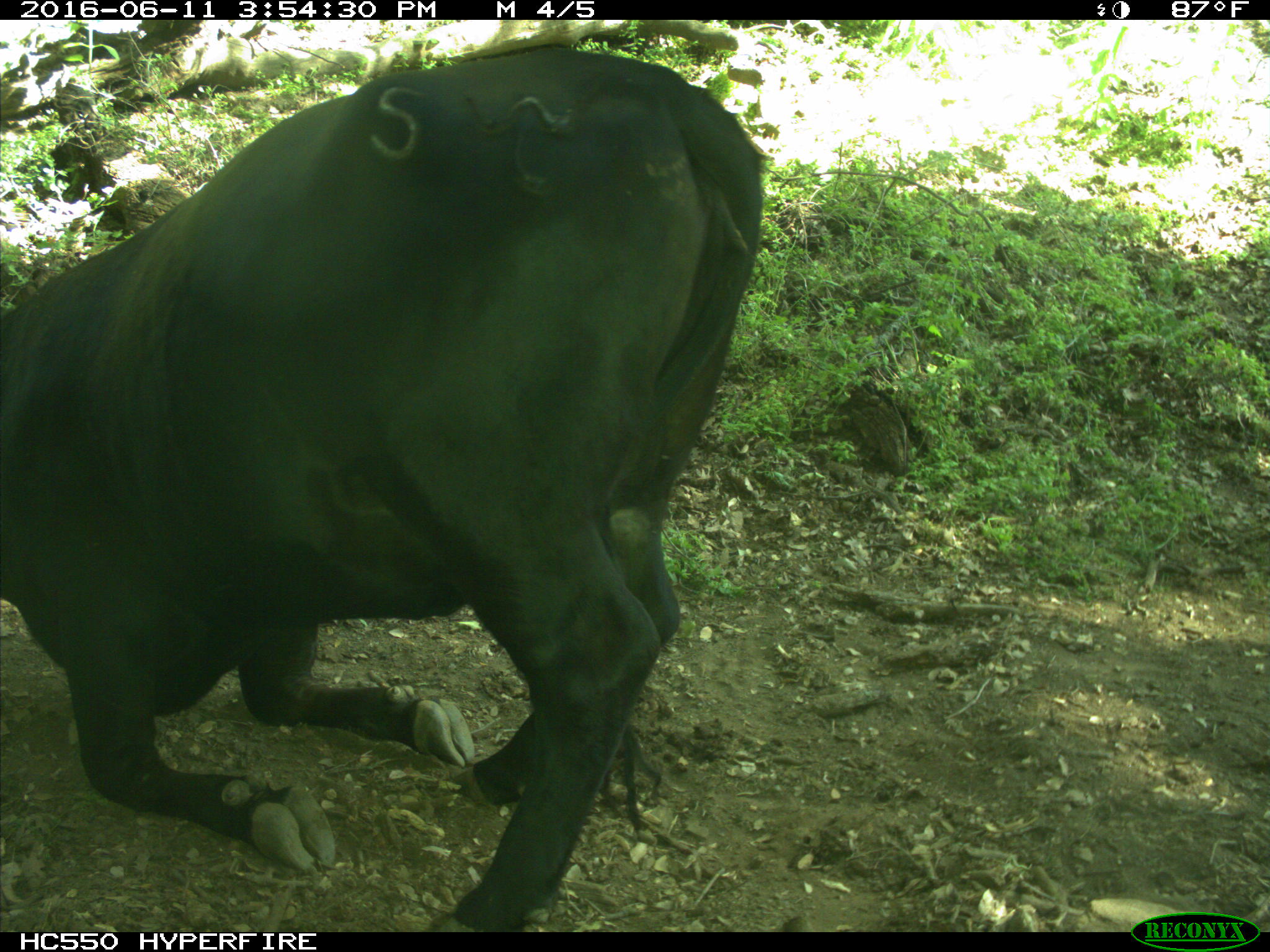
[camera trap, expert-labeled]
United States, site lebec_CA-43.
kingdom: Animalia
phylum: Chordata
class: Mammalia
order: Artiodactyla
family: Bovidae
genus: Bos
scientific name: Bos taurus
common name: domestic cow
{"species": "Bos taurus (domestic cow)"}